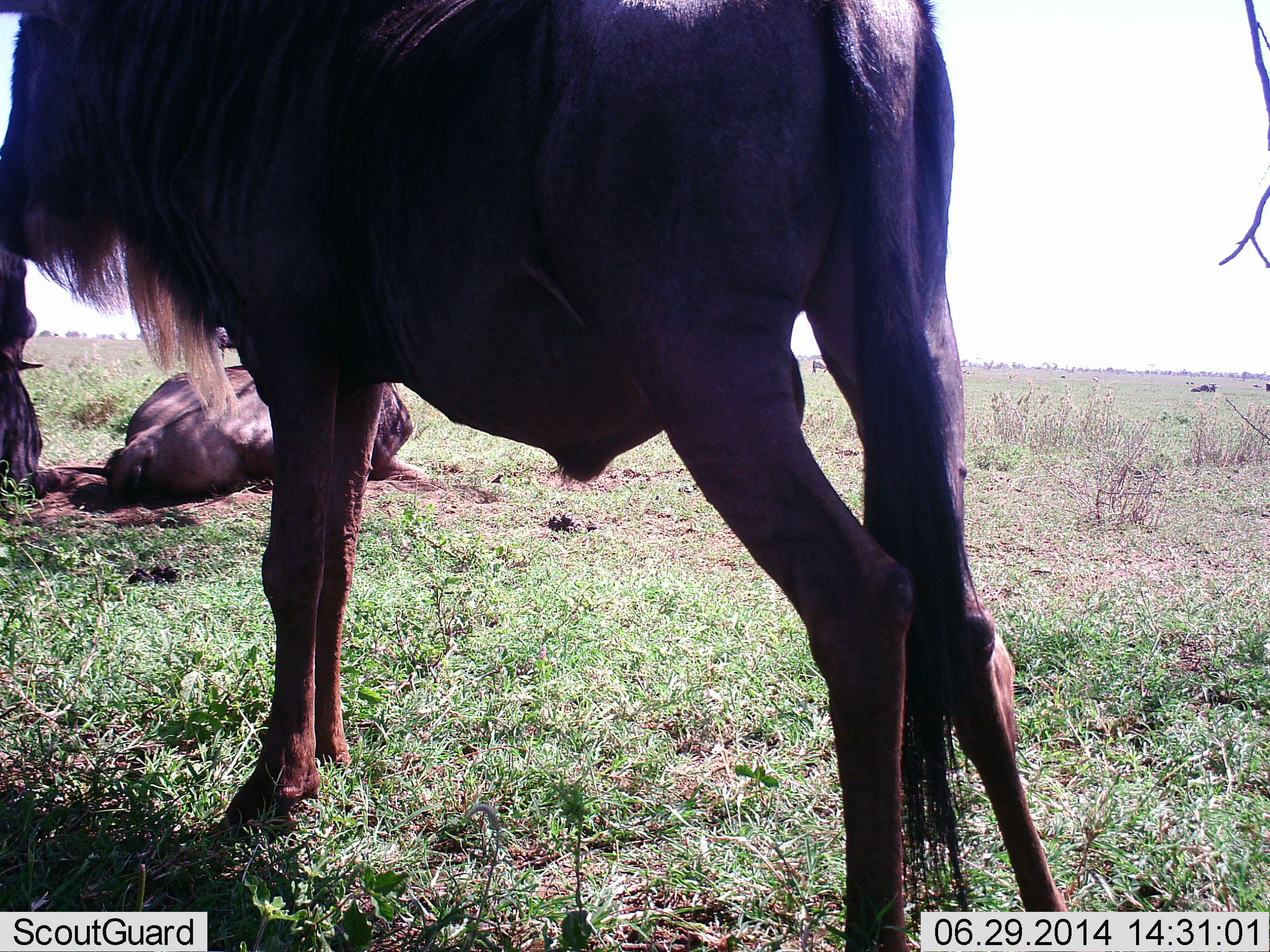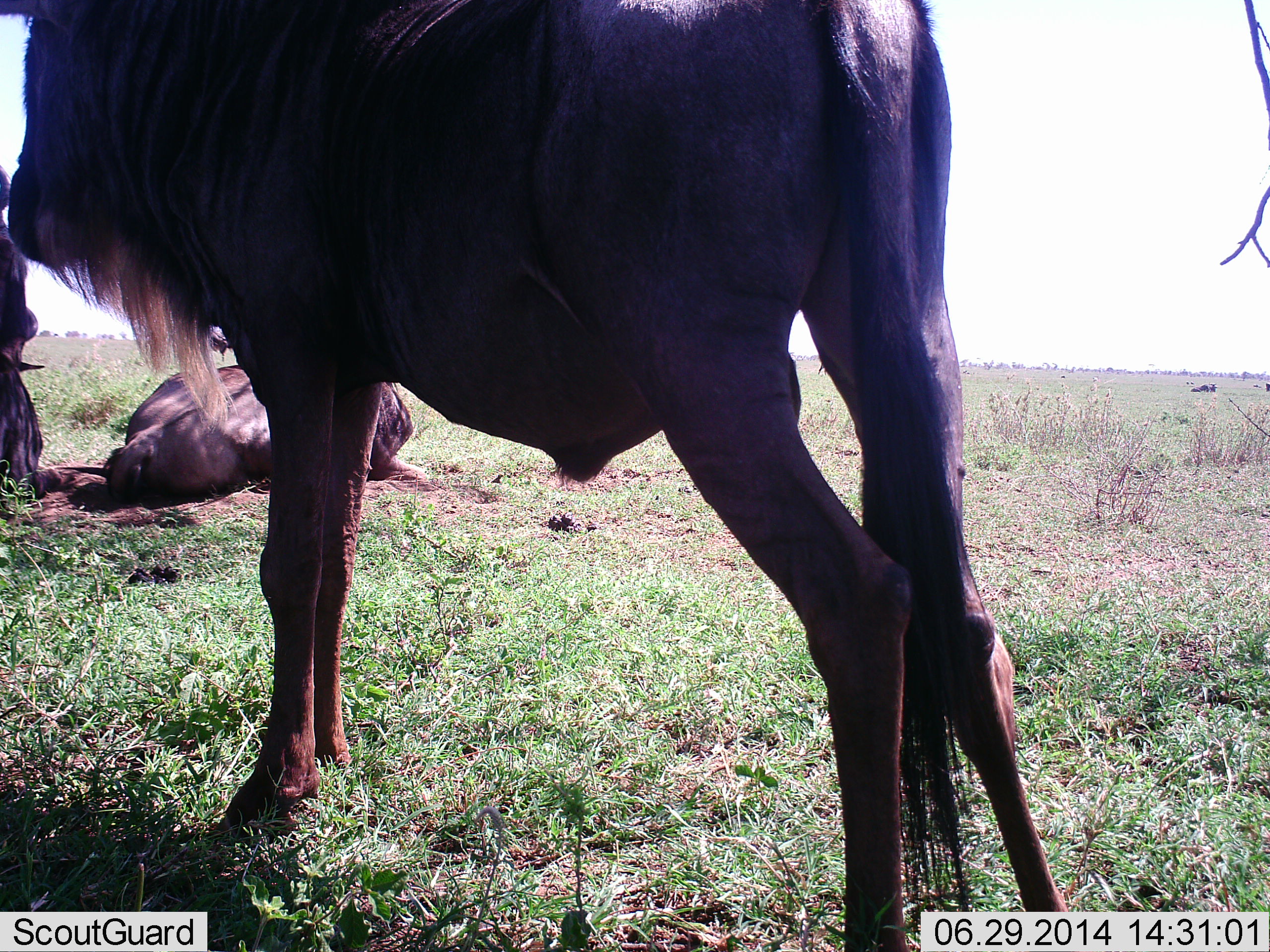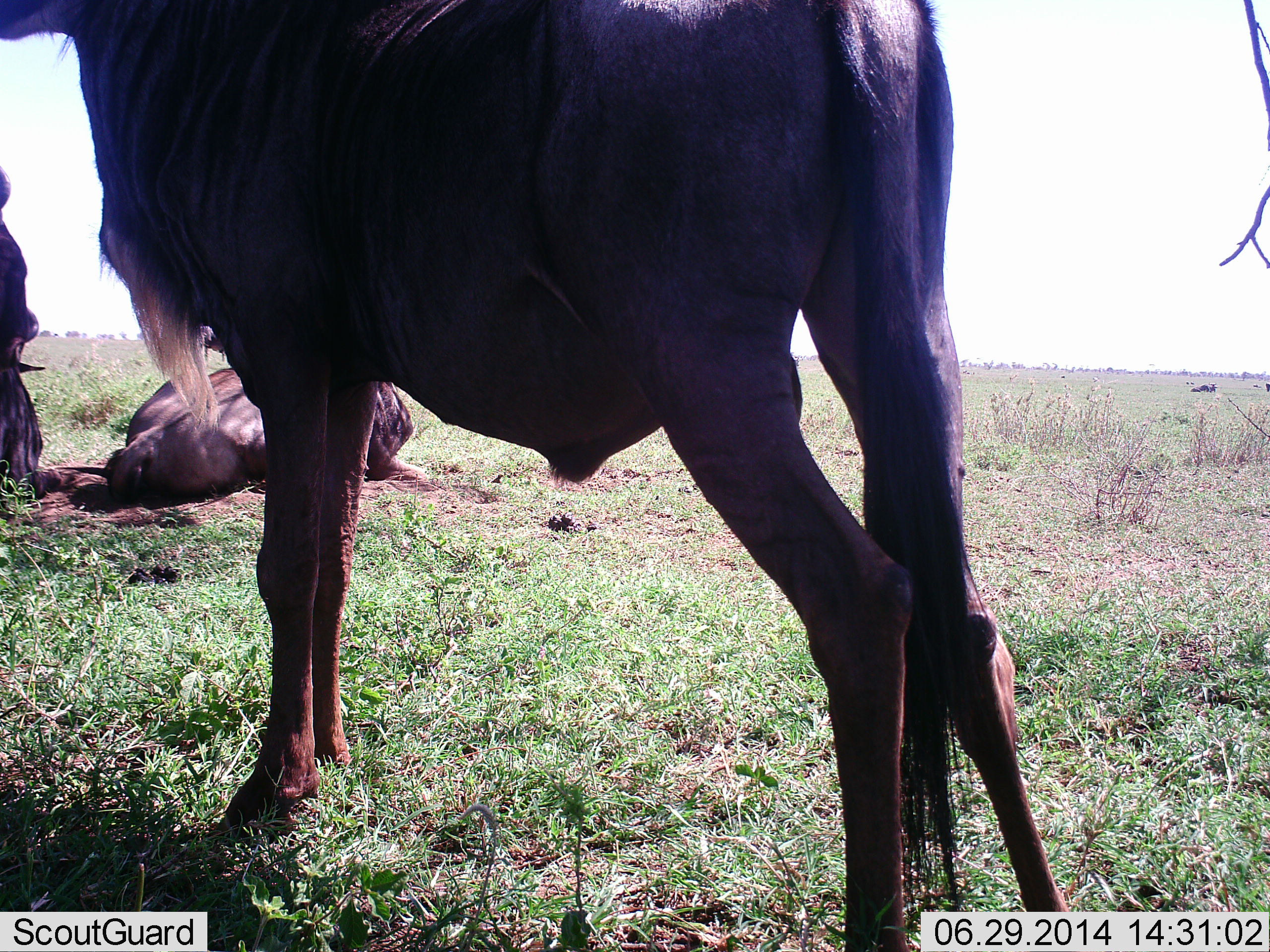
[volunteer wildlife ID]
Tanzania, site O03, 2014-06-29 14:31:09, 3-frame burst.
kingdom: Animalia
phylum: Chordata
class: Mammalia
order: Artiodactyla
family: Bovidae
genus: Connochaetes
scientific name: Connochaetes taurinus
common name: blue wildebeest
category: wildebeest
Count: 3.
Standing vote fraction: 90%.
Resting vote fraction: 90%.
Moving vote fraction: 10%.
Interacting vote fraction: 0%.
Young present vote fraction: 0%.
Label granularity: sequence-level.